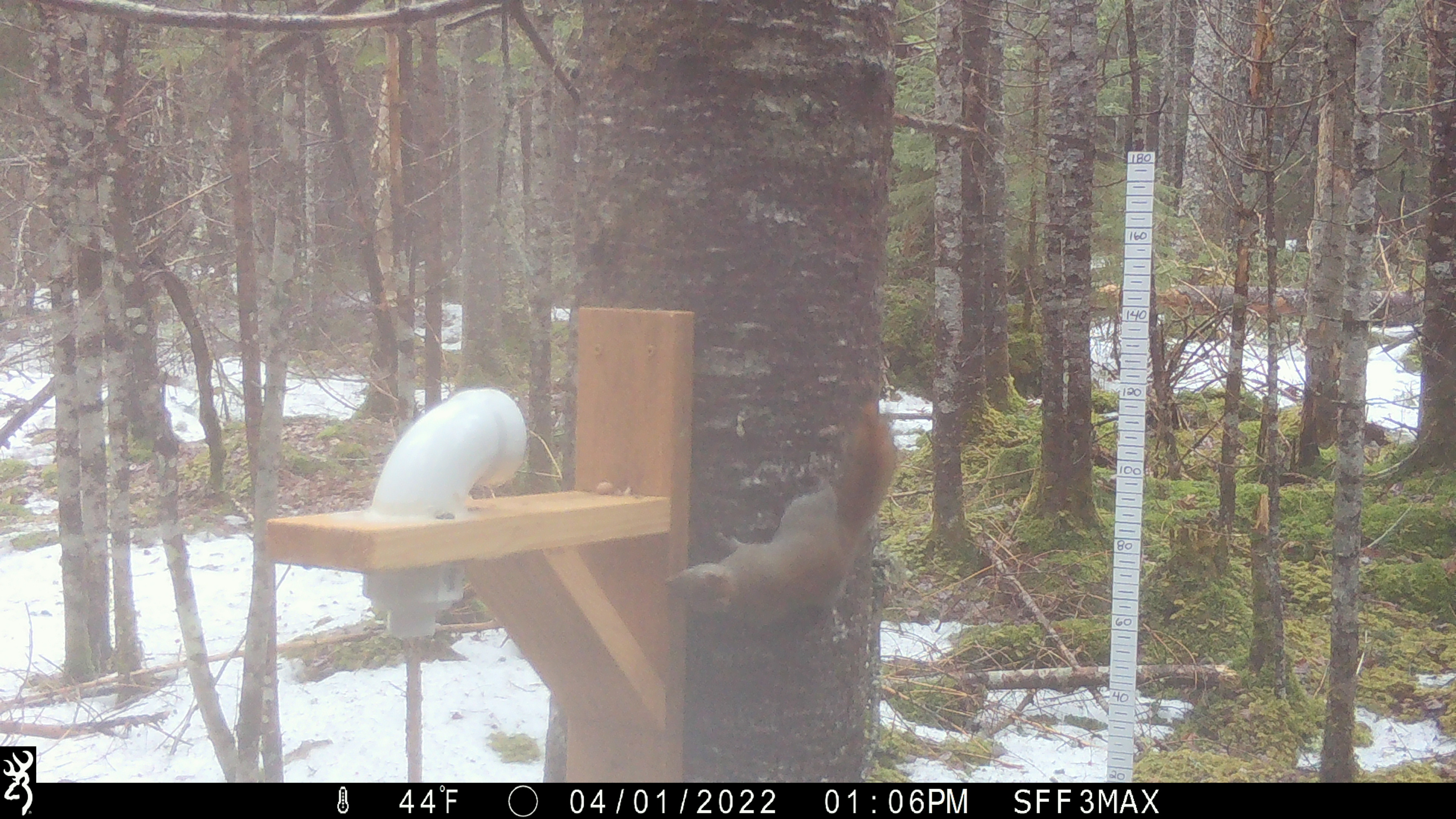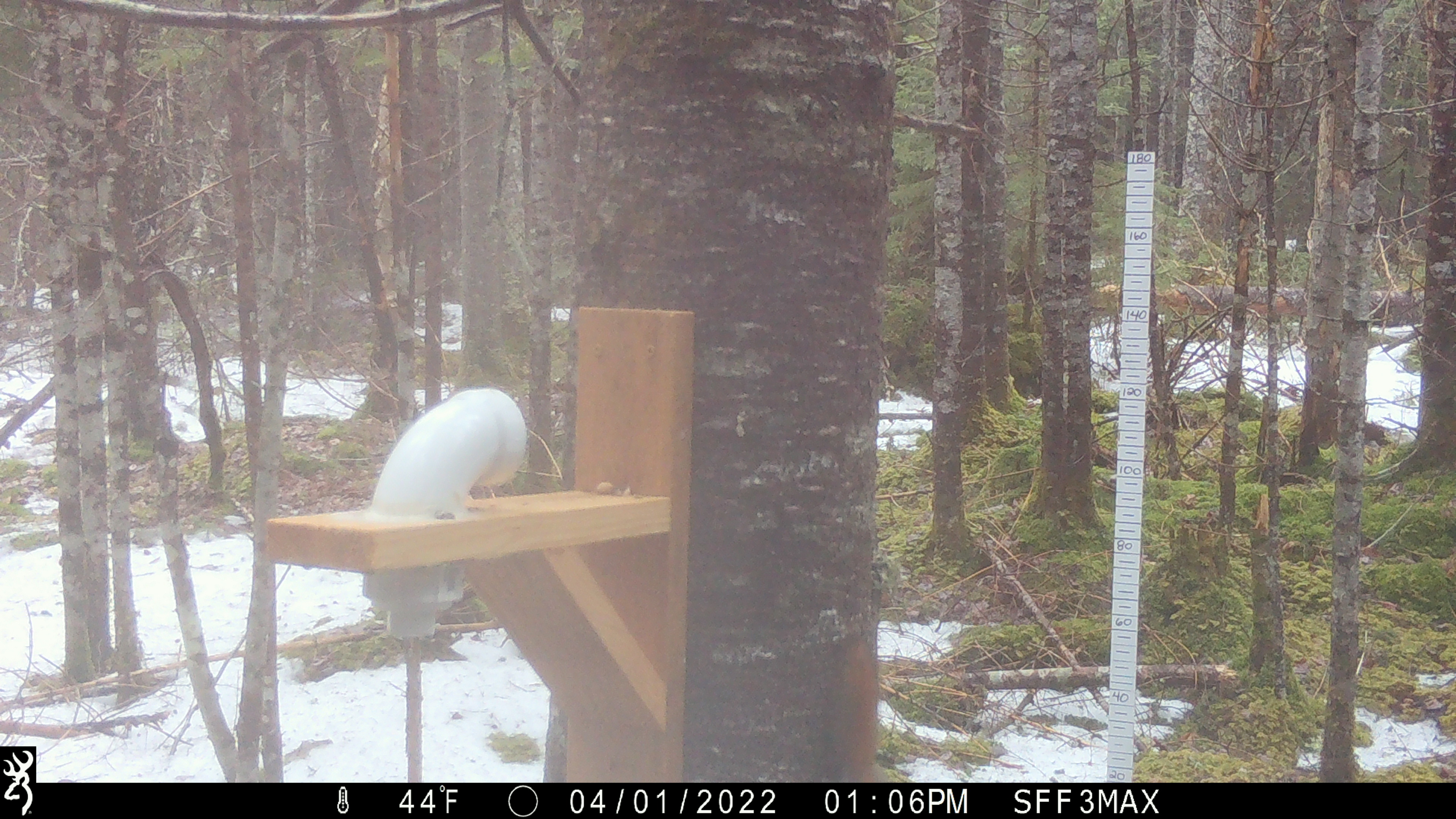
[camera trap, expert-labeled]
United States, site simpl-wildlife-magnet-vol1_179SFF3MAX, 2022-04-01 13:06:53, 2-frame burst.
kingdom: Animalia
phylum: Chordata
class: Mammalia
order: Rodentia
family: Sciuridae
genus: Tamiasciurus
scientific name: Tamiasciurus hudsonicus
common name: red squirrel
Red squirrel (Tamiasciurus hudsonicus).